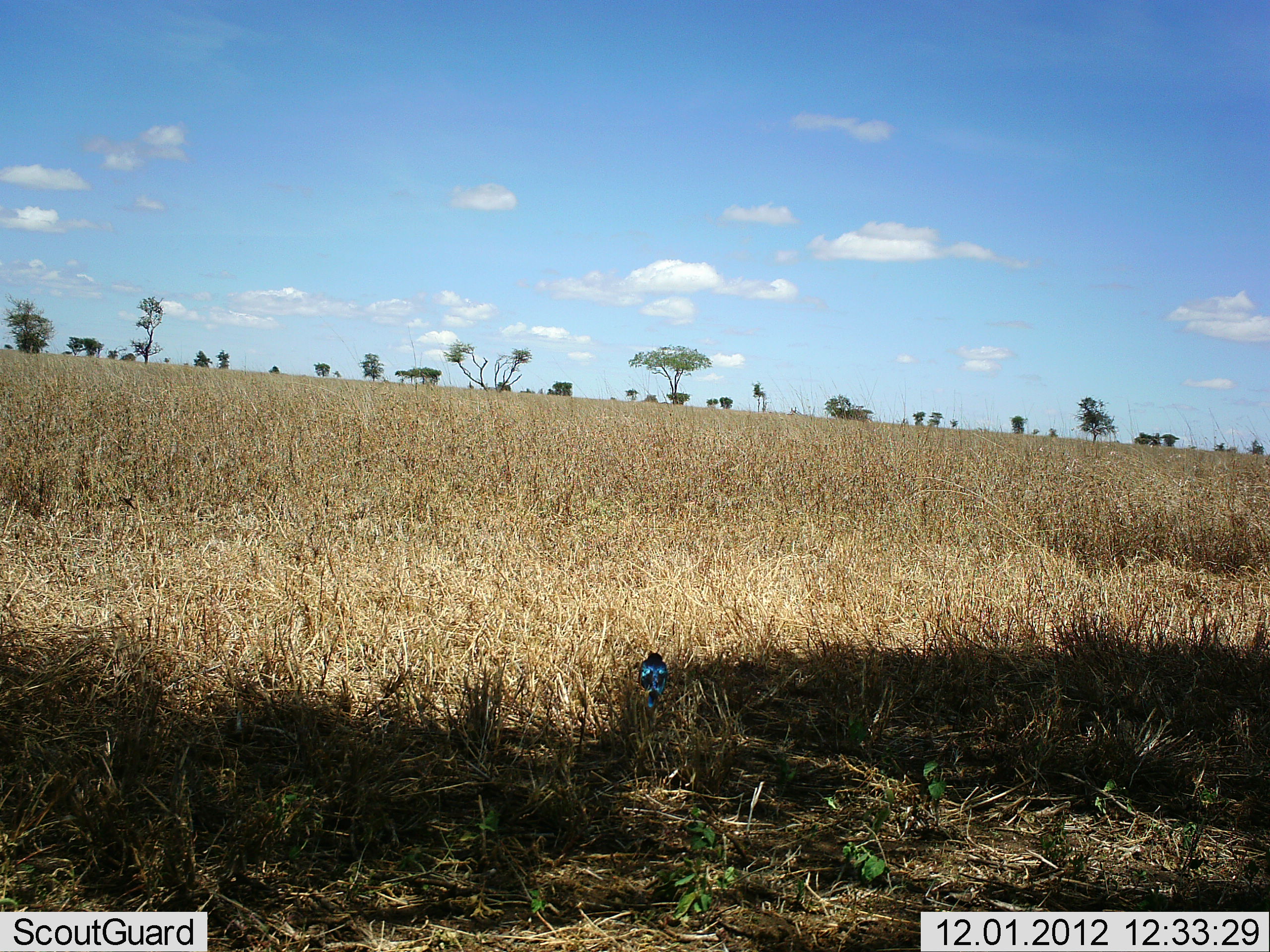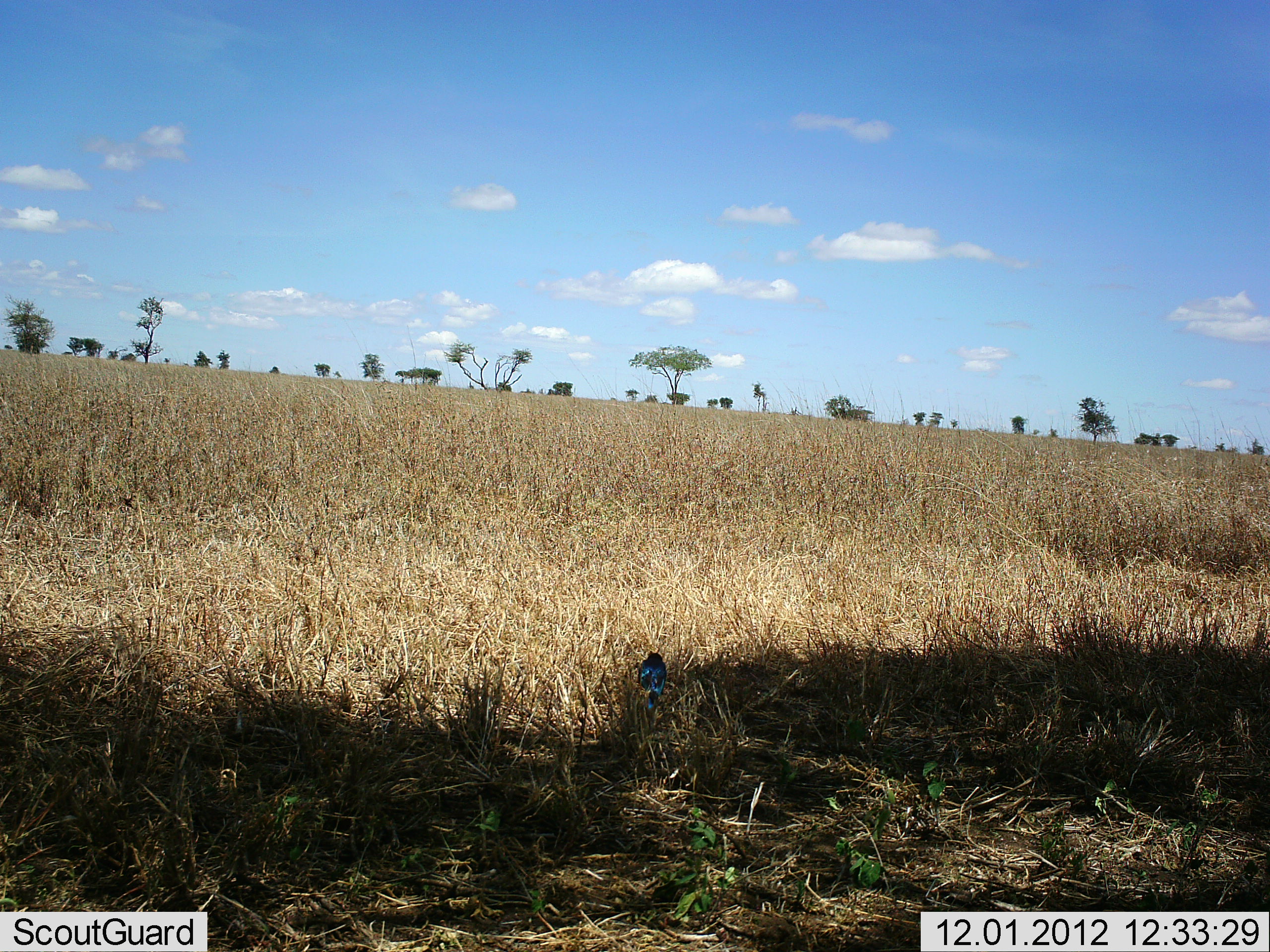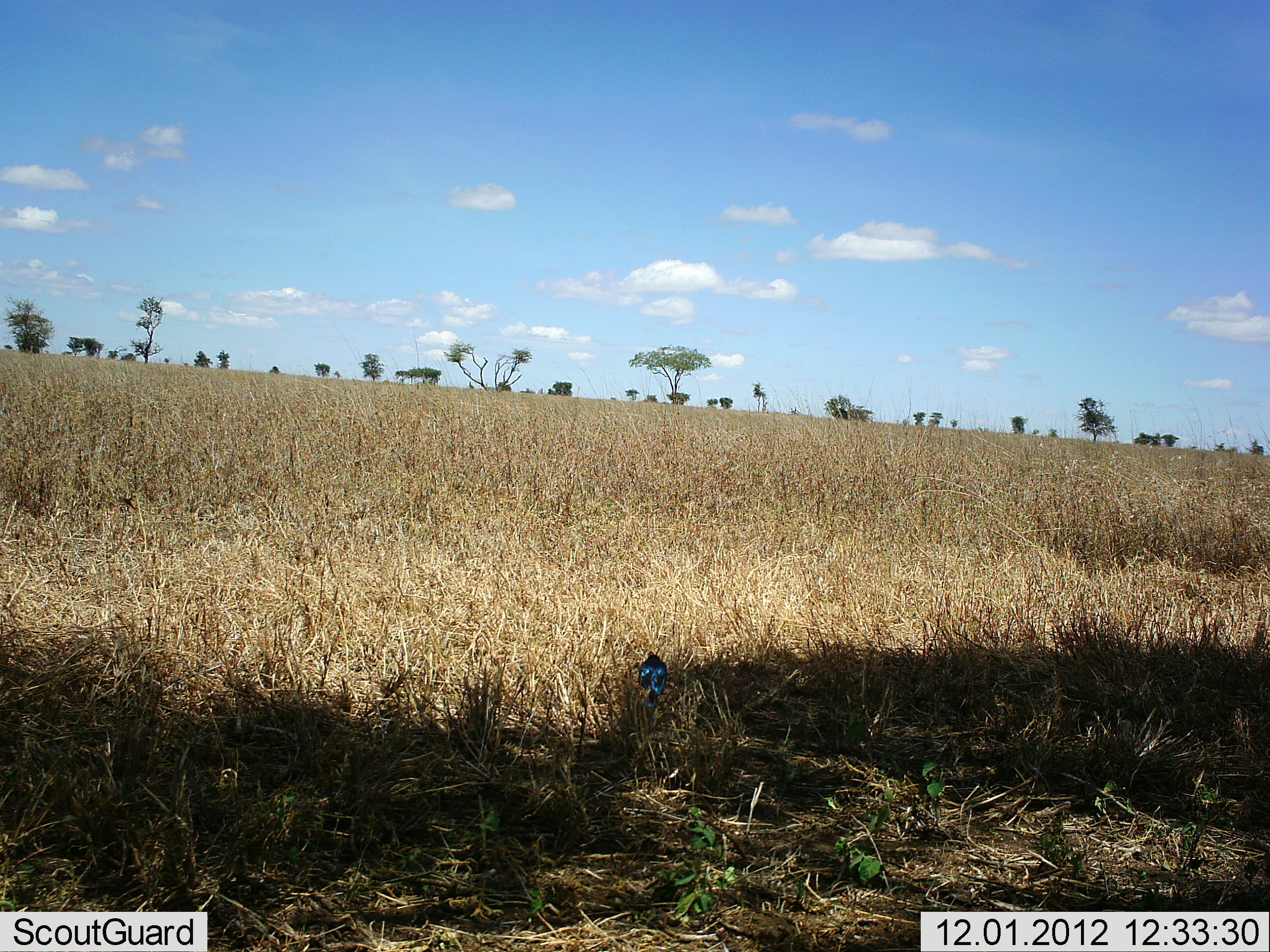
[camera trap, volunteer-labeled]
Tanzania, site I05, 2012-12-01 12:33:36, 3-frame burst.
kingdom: Animalia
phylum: Chordata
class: Aves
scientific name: Aves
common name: bird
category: otherbird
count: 1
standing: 69%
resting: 31%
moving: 0%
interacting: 0%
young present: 0%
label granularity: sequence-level